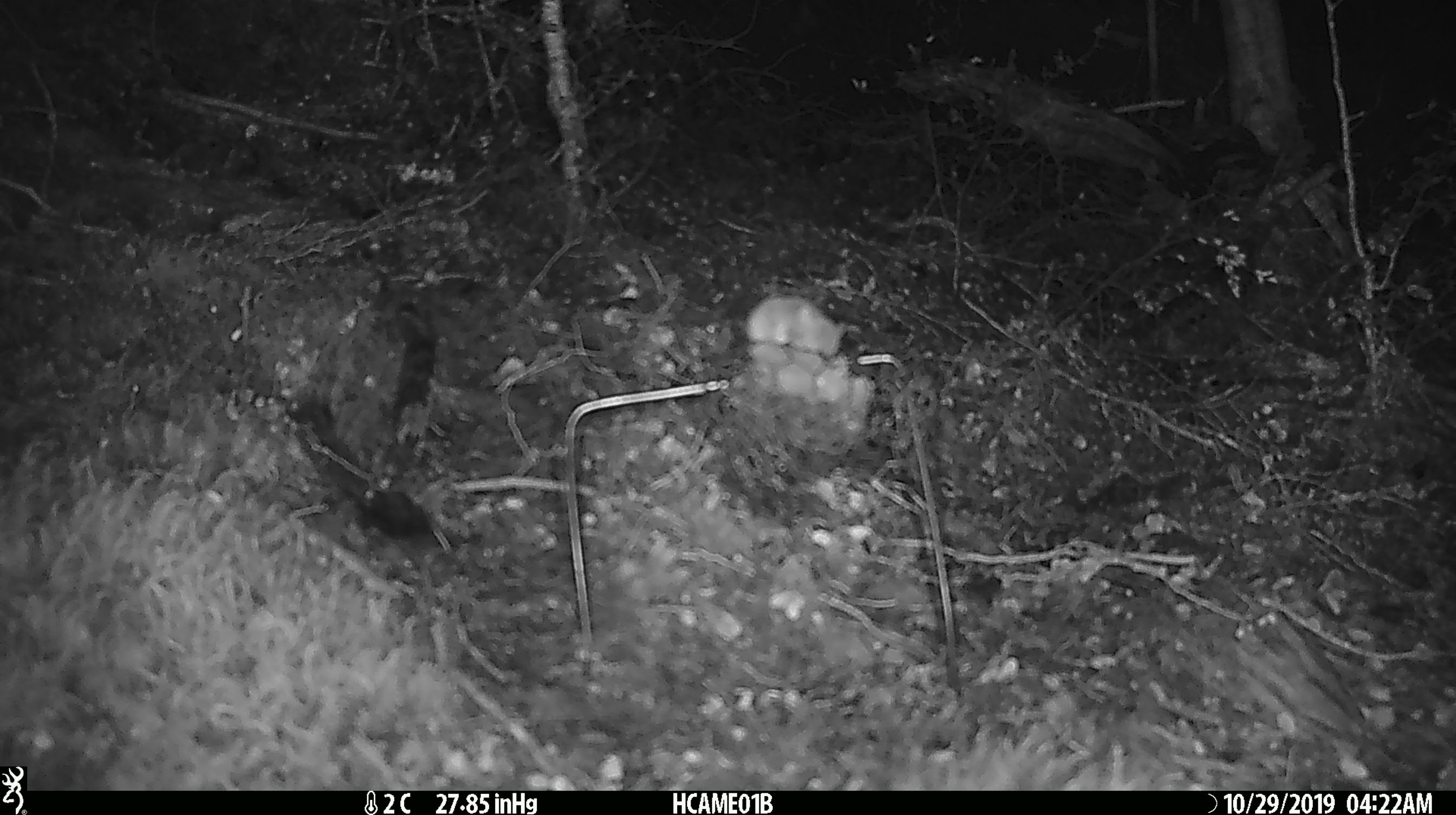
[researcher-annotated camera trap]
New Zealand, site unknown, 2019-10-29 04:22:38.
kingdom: Animalia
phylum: Chordata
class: Mammalia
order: Rodentia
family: Muridae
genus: Mus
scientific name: Mus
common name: mouse